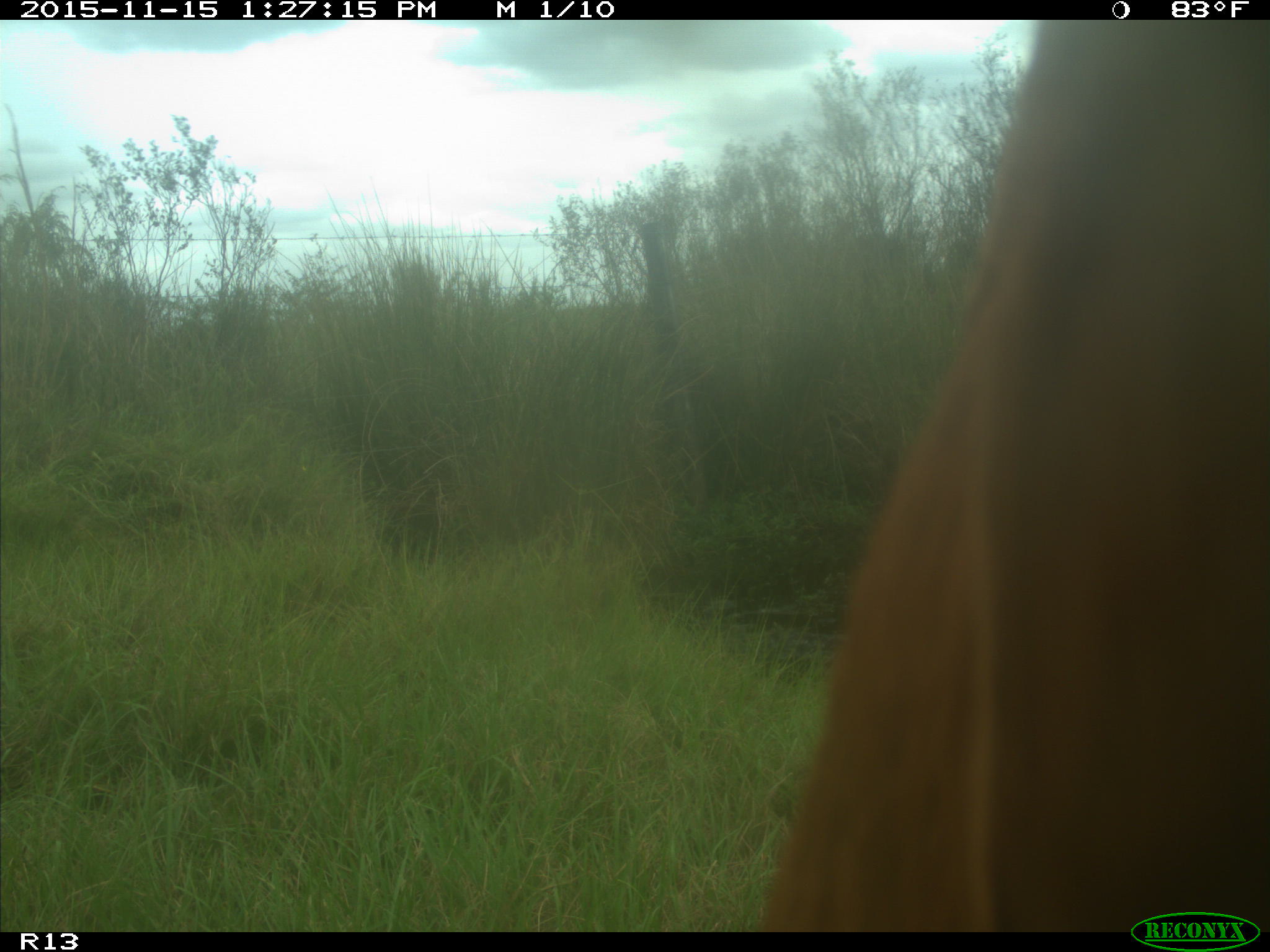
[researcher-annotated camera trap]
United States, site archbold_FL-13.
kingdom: Animalia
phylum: Chordata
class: Mammalia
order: Artiodactyla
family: Bovidae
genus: Bos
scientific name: Bos taurus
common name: domestic cow